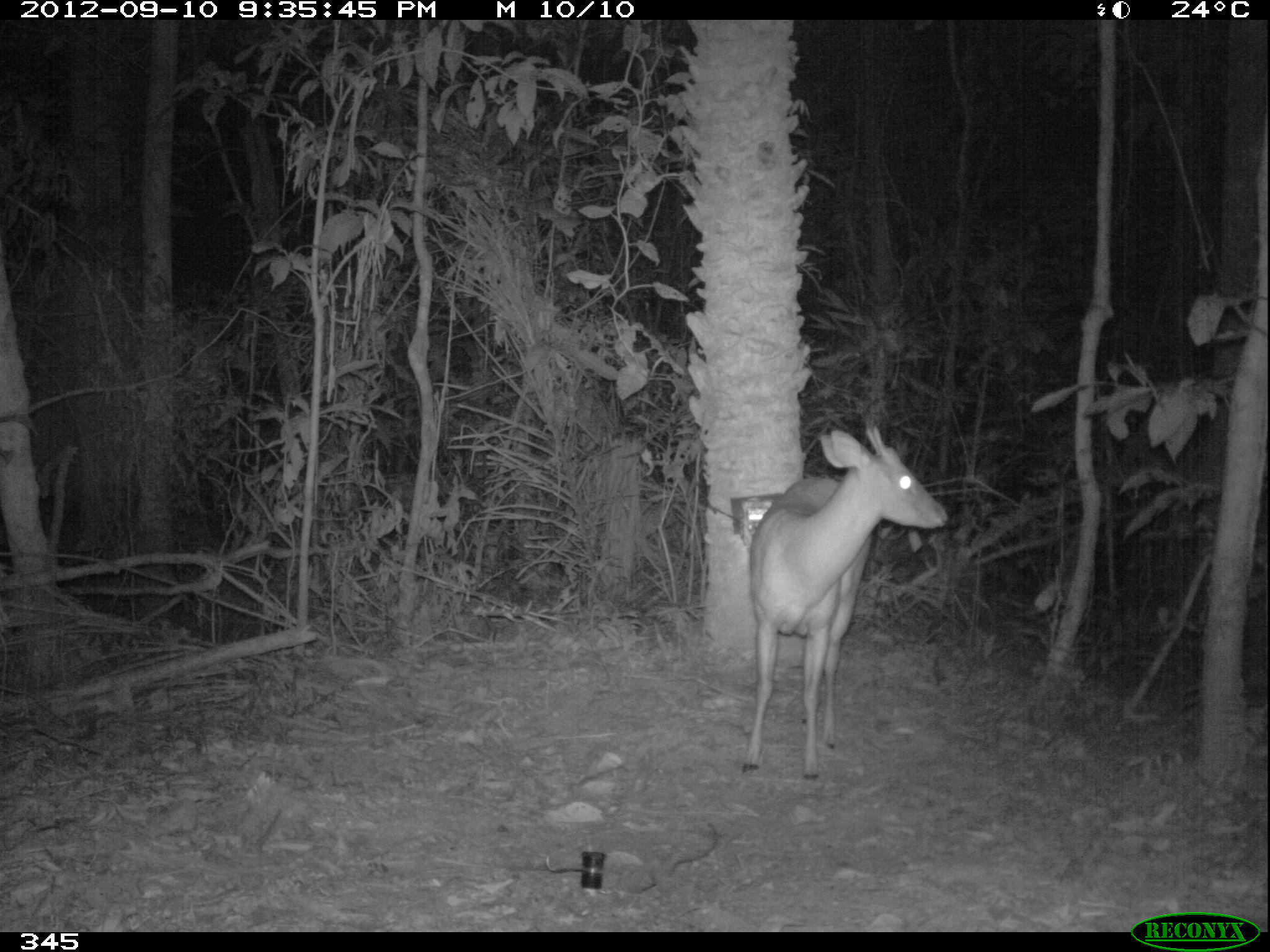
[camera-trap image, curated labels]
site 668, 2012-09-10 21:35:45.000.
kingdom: Animalia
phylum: Chordata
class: Mammalia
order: Artiodactyla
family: Cervidae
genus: Mazama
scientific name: Mazama americana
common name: red brocket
Mazama americana (red brocket).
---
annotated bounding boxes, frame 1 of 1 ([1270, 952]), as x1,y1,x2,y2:
mazama americana: 742,426,948,779